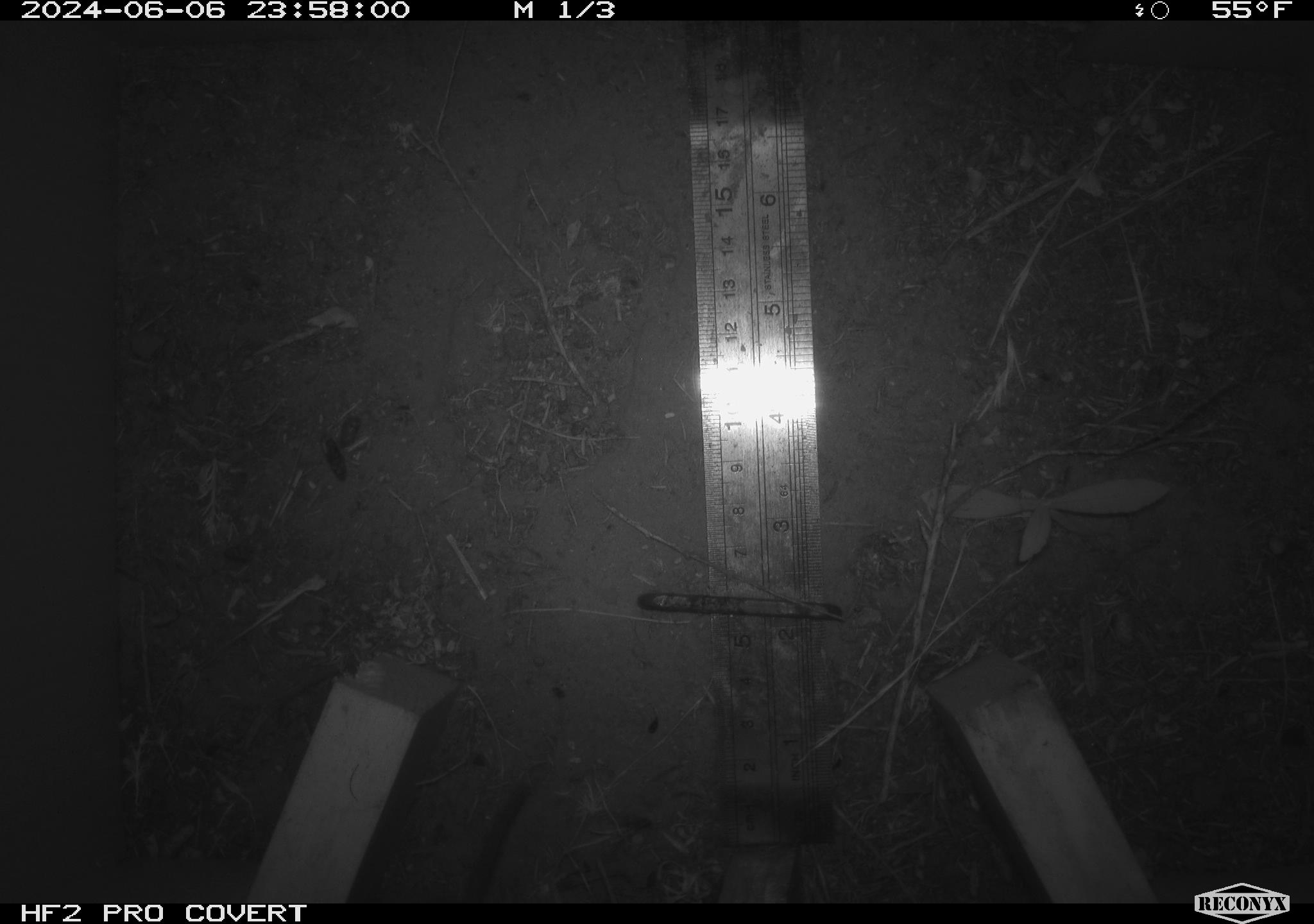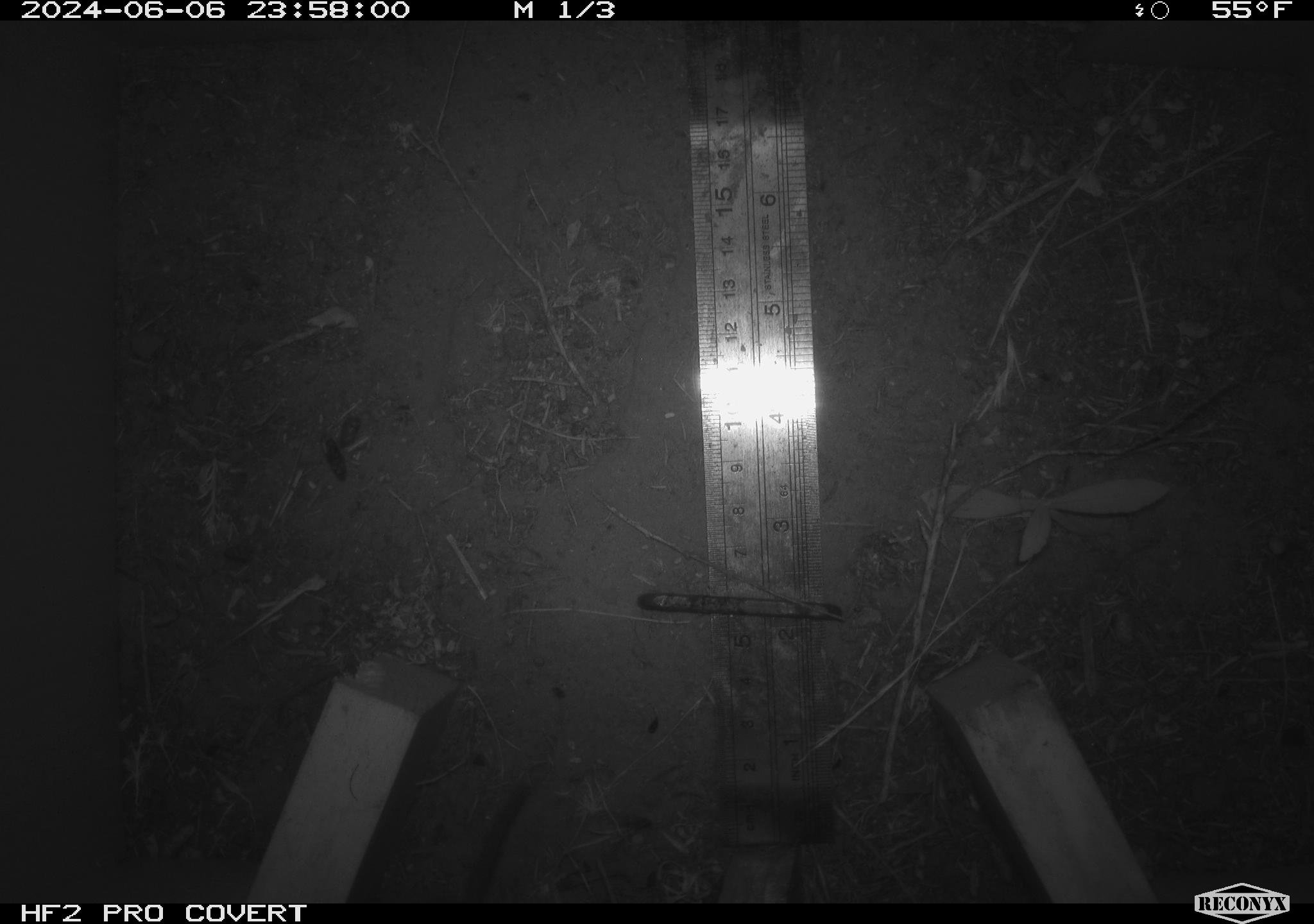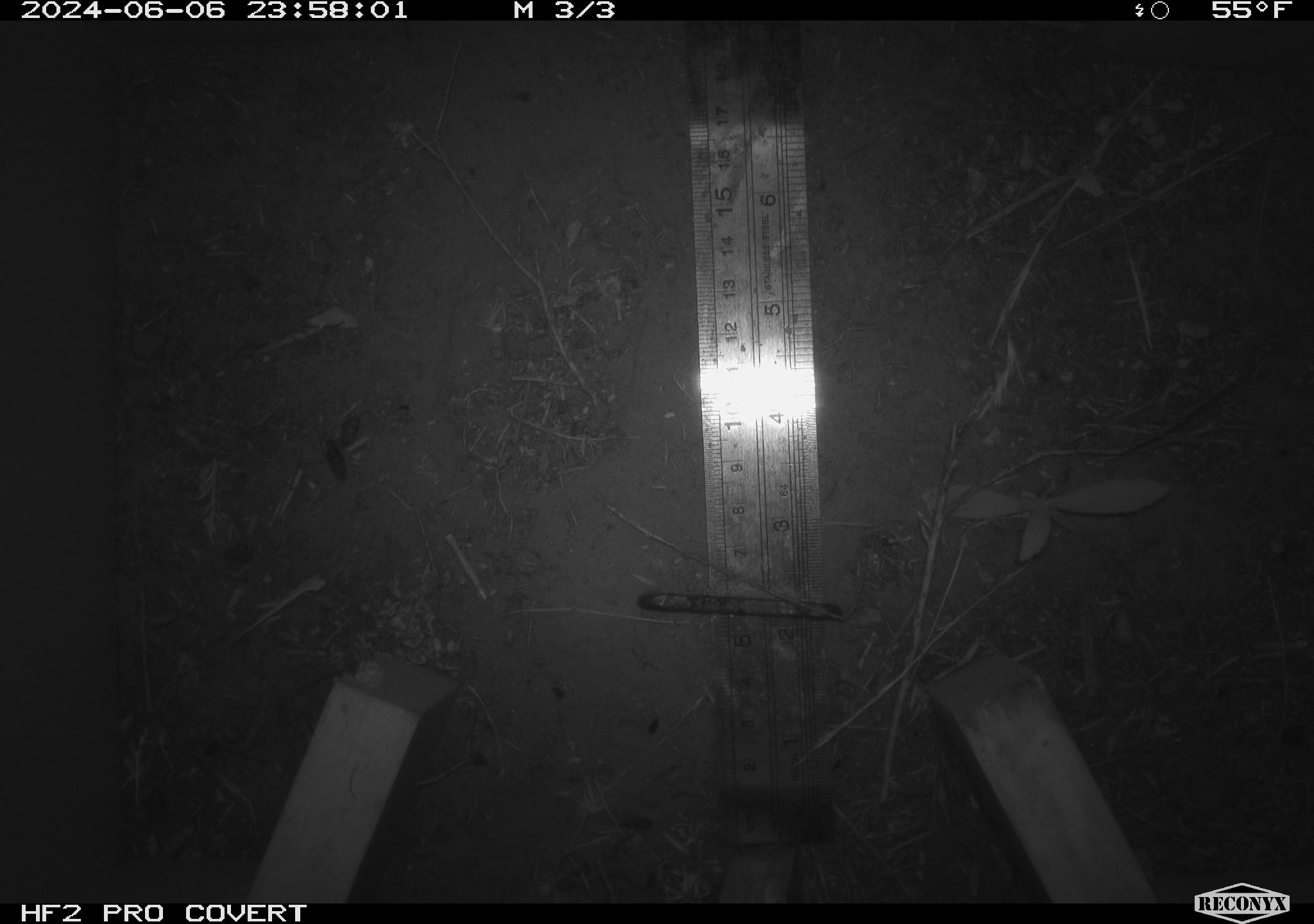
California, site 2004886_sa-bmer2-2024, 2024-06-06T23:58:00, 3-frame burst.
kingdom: Animalia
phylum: Chordata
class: Mammalia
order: Rodentia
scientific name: Rodentia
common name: rodent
Rodent (Rodentia).